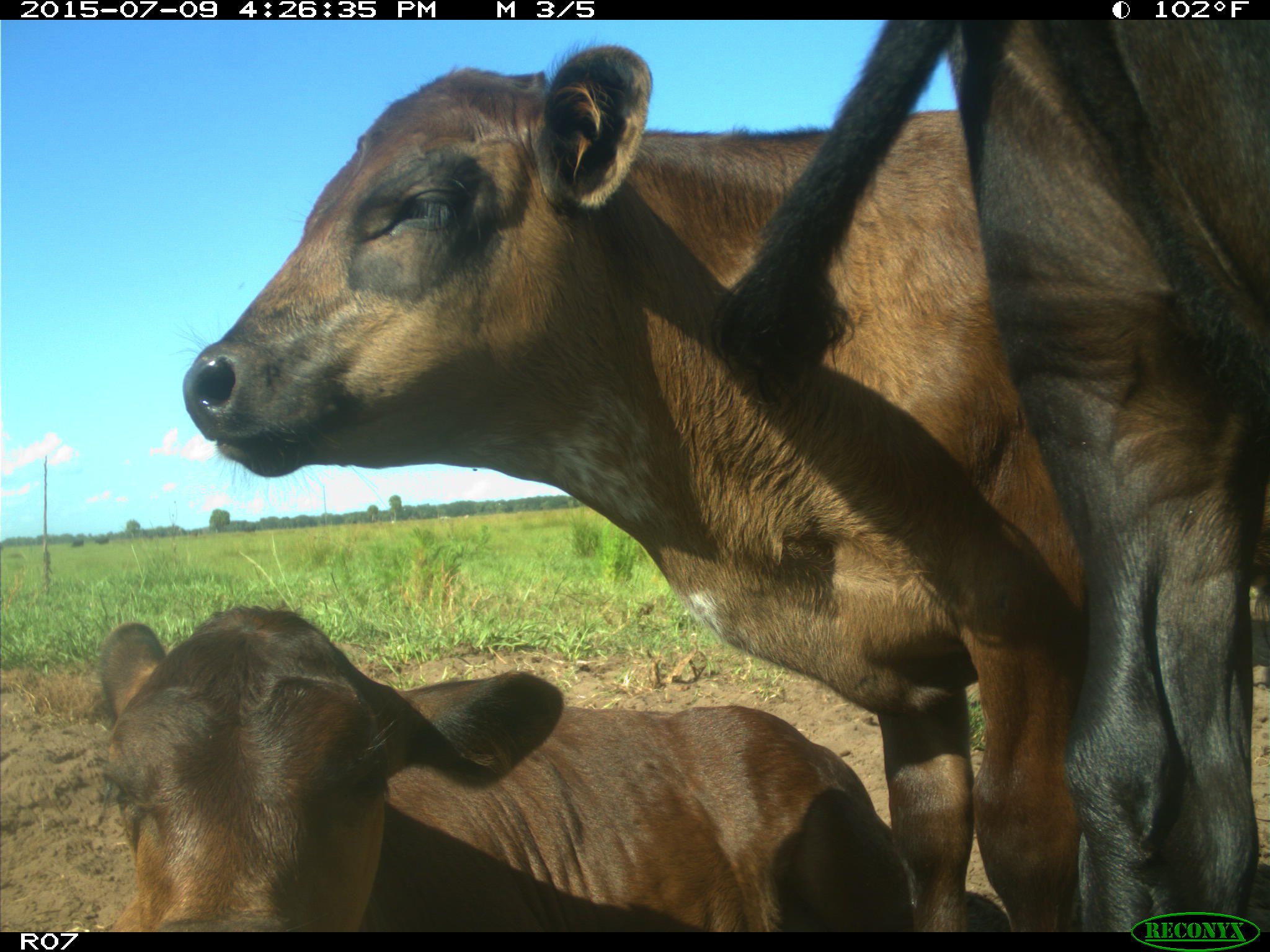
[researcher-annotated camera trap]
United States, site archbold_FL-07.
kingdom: Animalia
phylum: Chordata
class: Mammalia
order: Artiodactyla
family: Bovidae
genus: Bos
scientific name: Bos taurus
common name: domestic cow